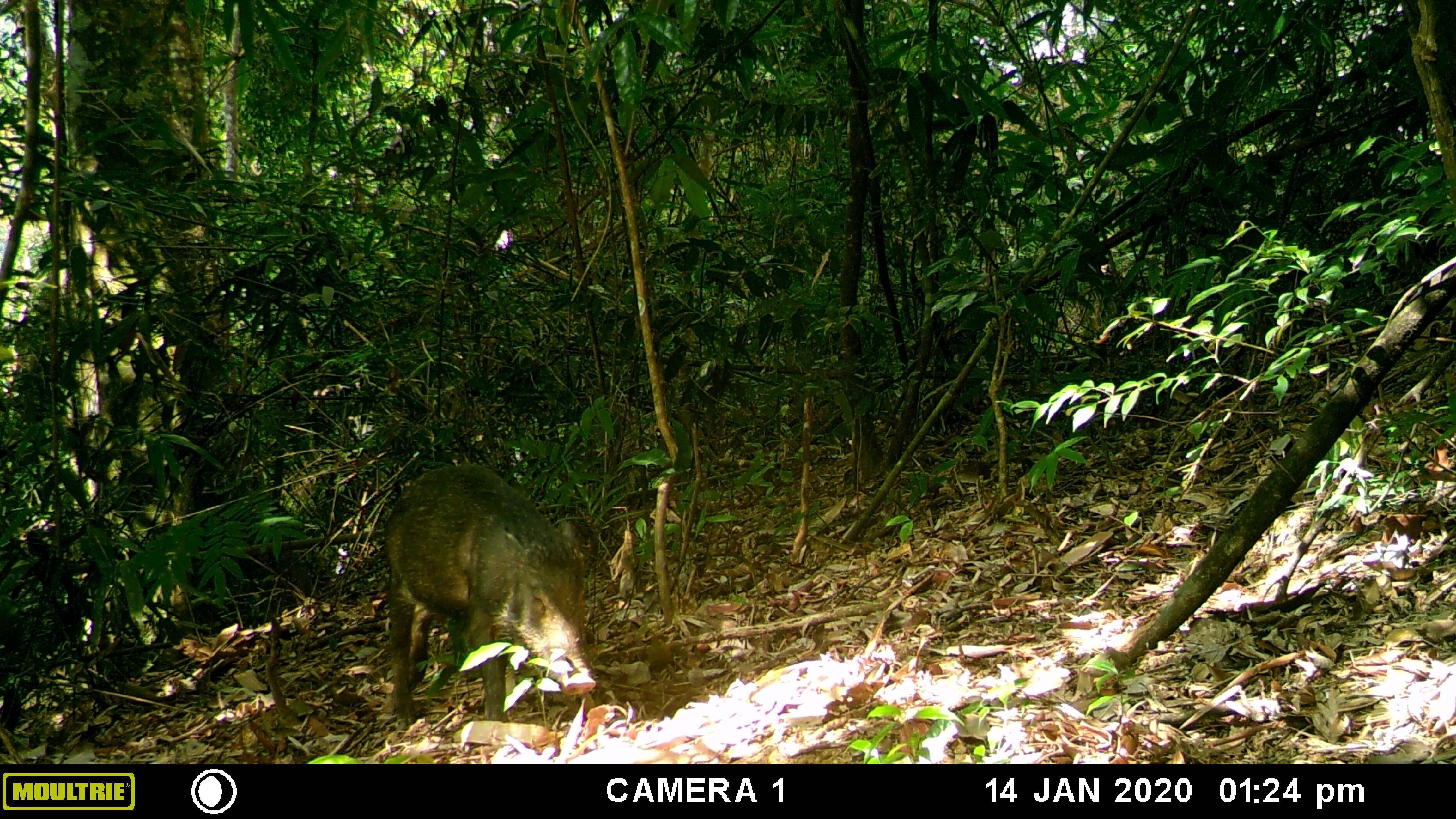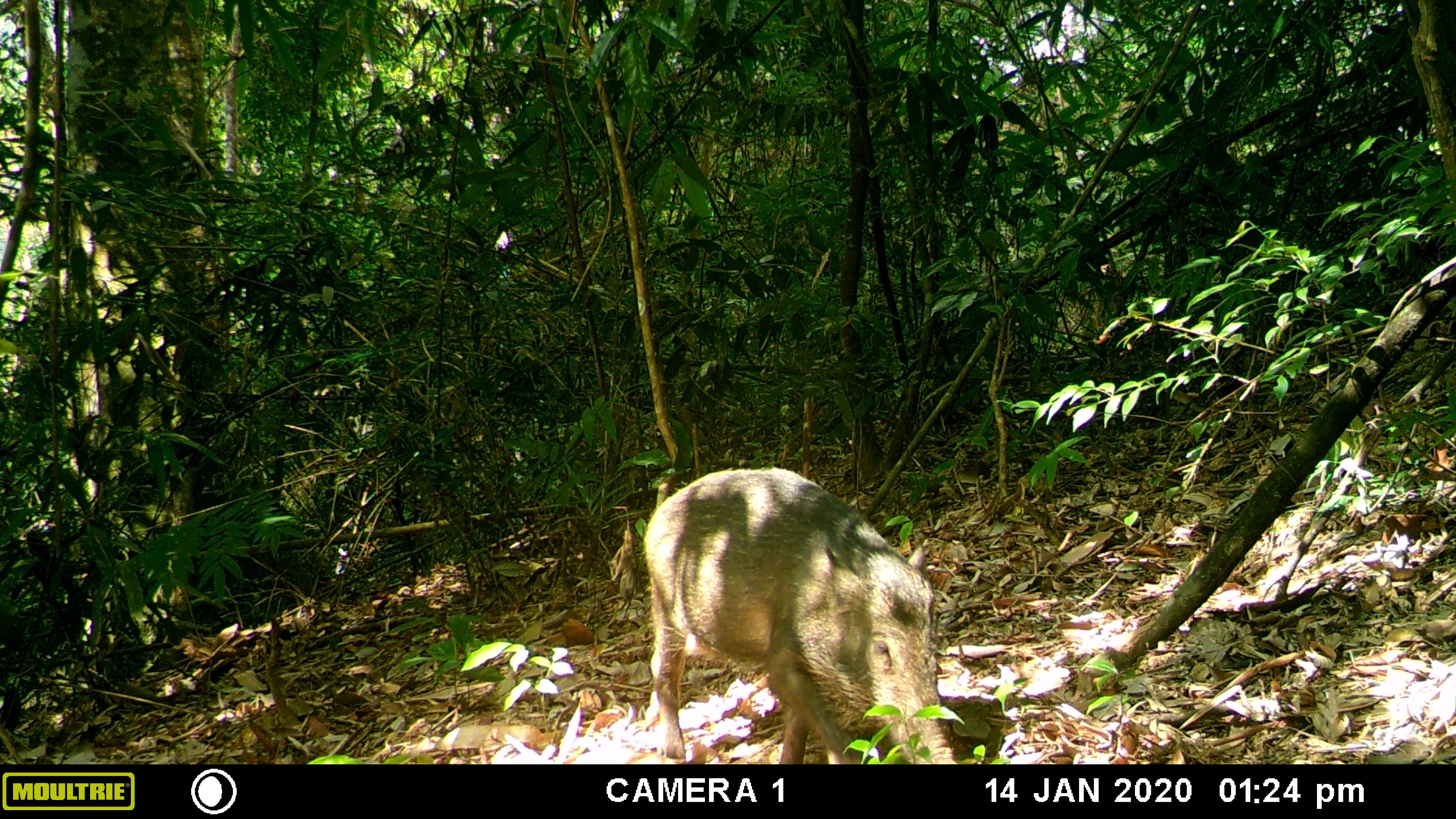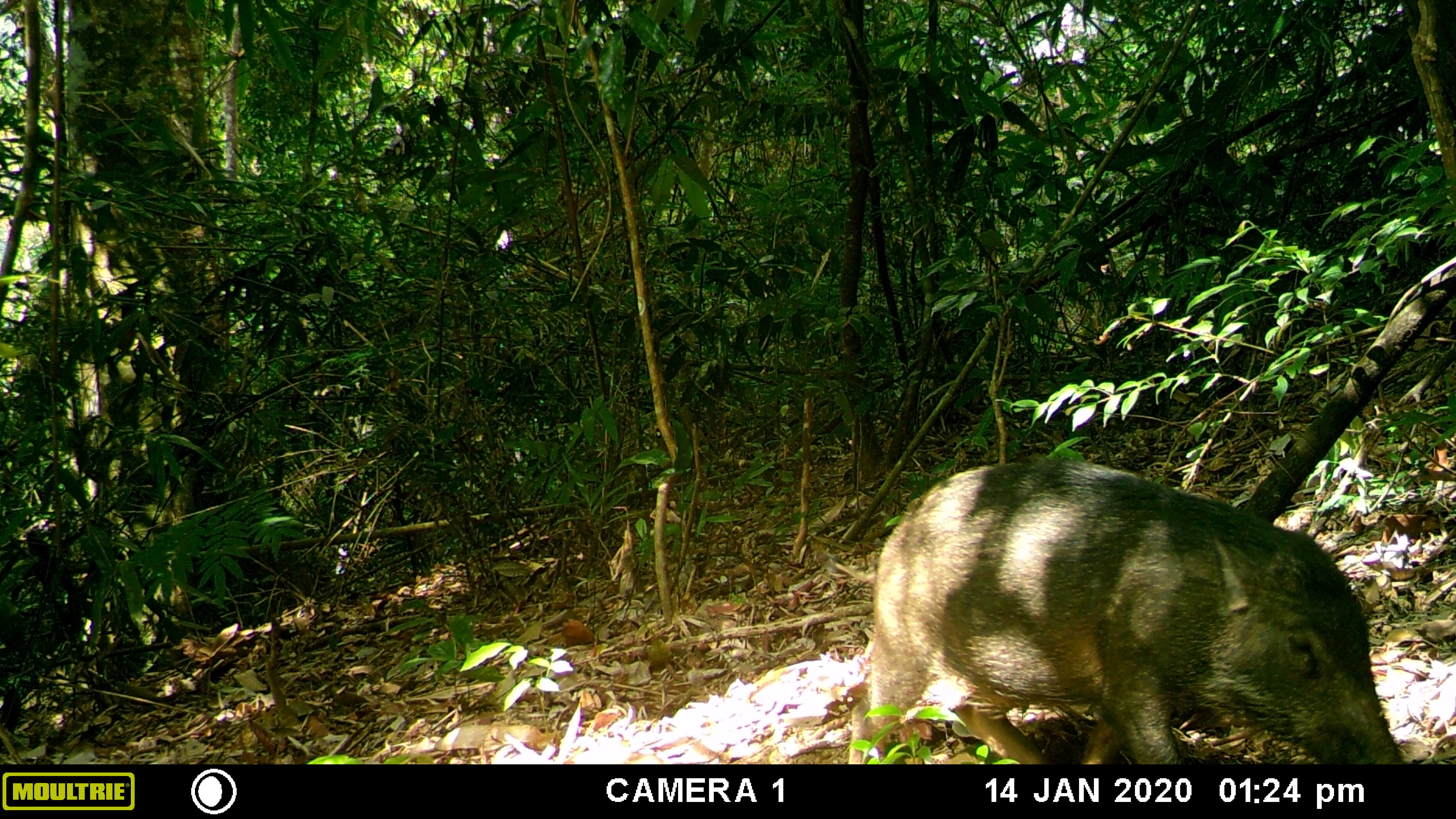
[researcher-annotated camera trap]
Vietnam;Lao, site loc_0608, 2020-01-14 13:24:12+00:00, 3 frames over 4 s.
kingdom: Animalia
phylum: Chordata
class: Mammalia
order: Artiodactyla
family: Suidae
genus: Sus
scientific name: Sus scrofa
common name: eurasian wild pig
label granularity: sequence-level